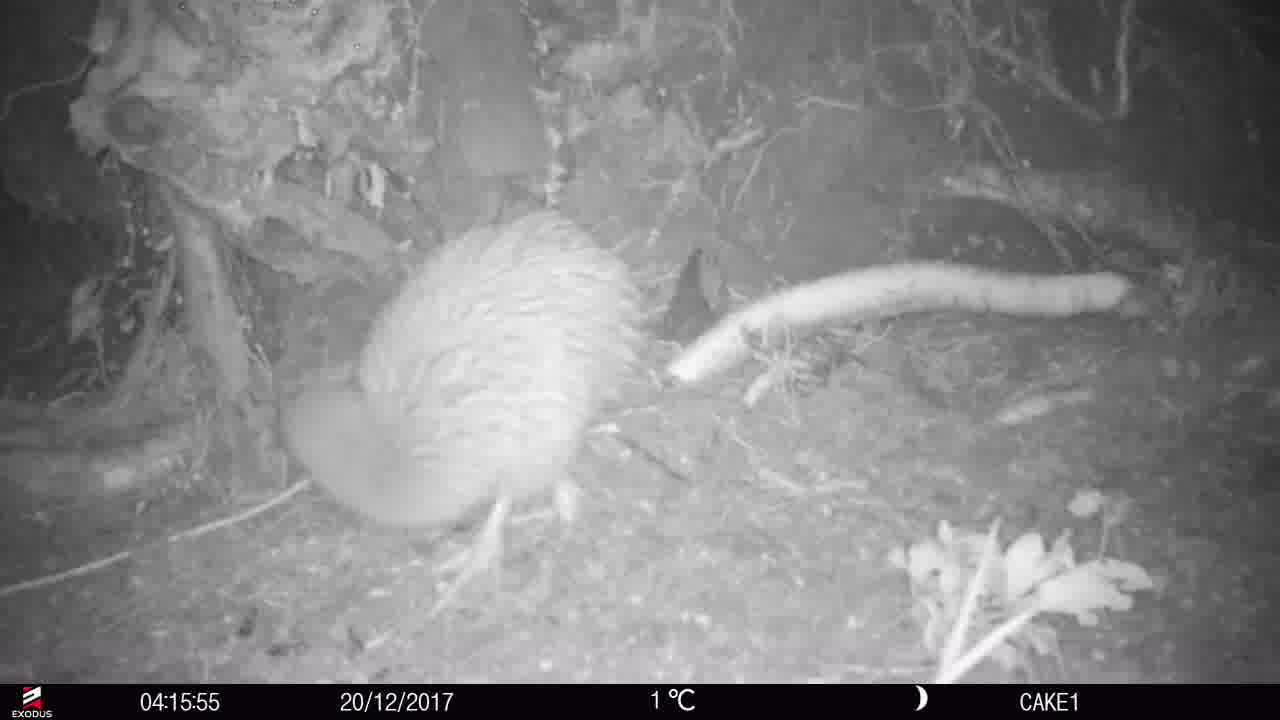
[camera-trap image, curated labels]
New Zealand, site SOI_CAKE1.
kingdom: Animalia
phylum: Chordata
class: Aves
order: Apterygiformes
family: Apterygidae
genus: Apteryx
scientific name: Apteryx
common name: kiwi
Kiwi (Apteryx).